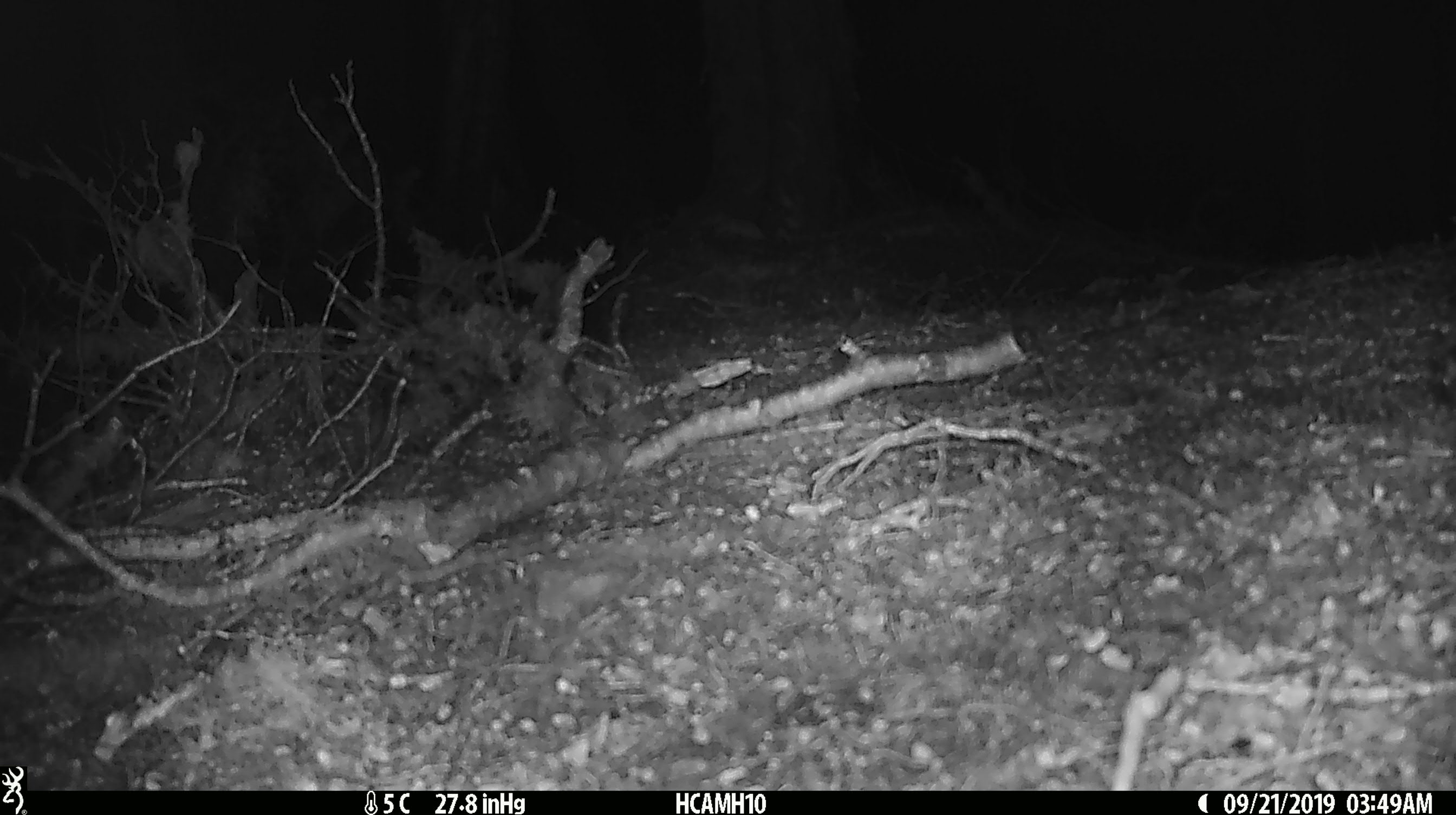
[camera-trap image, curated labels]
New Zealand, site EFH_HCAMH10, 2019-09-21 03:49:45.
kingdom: Animalia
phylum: Chordata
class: Mammalia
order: Rodentia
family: Muridae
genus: Mus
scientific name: Mus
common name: mouse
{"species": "mouse (Mus)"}